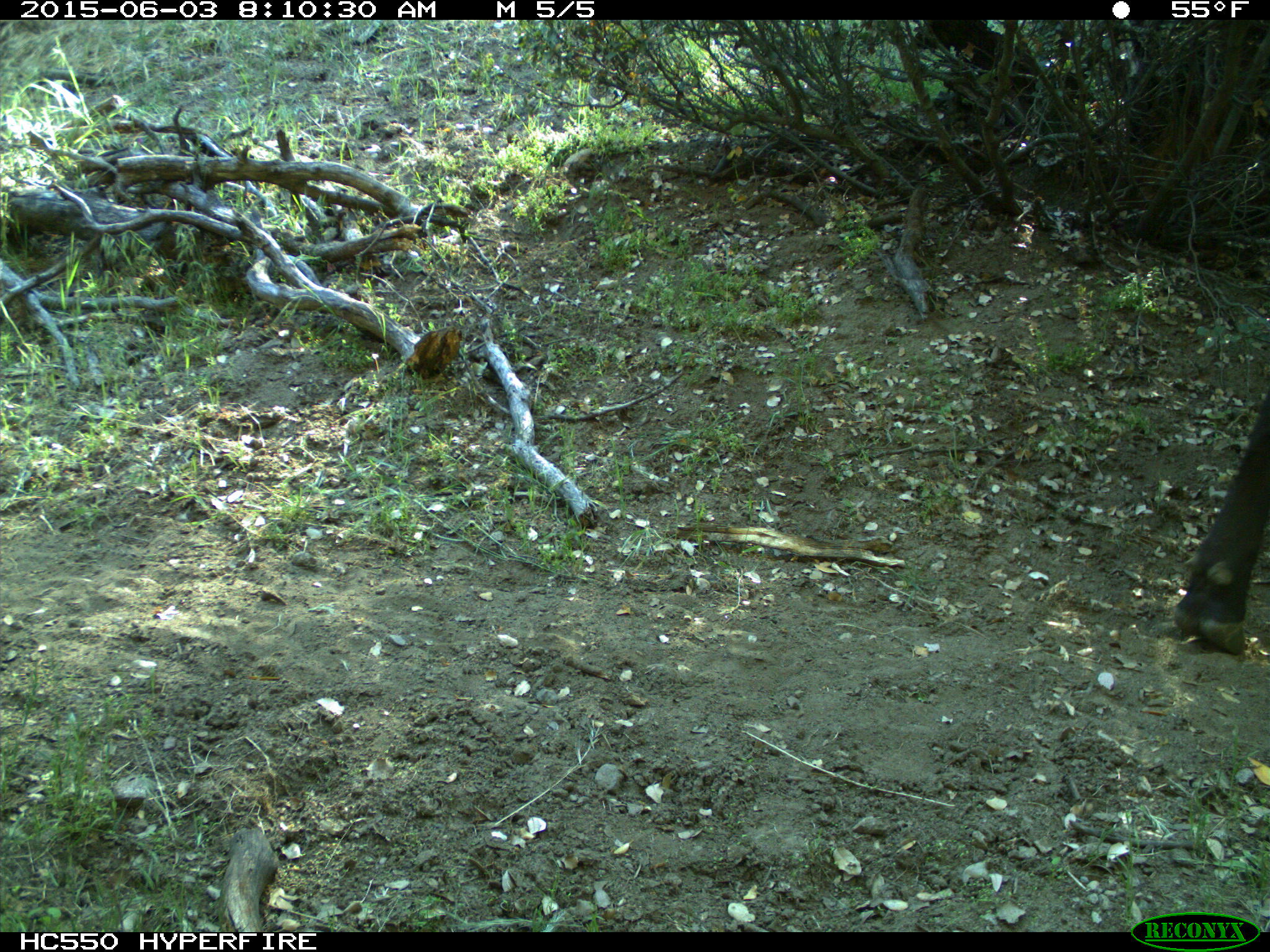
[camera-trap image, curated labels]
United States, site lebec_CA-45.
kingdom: Animalia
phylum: Chordata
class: Mammalia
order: Artiodactyla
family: Bovidae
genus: Bos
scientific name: Bos taurus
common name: domestic cow